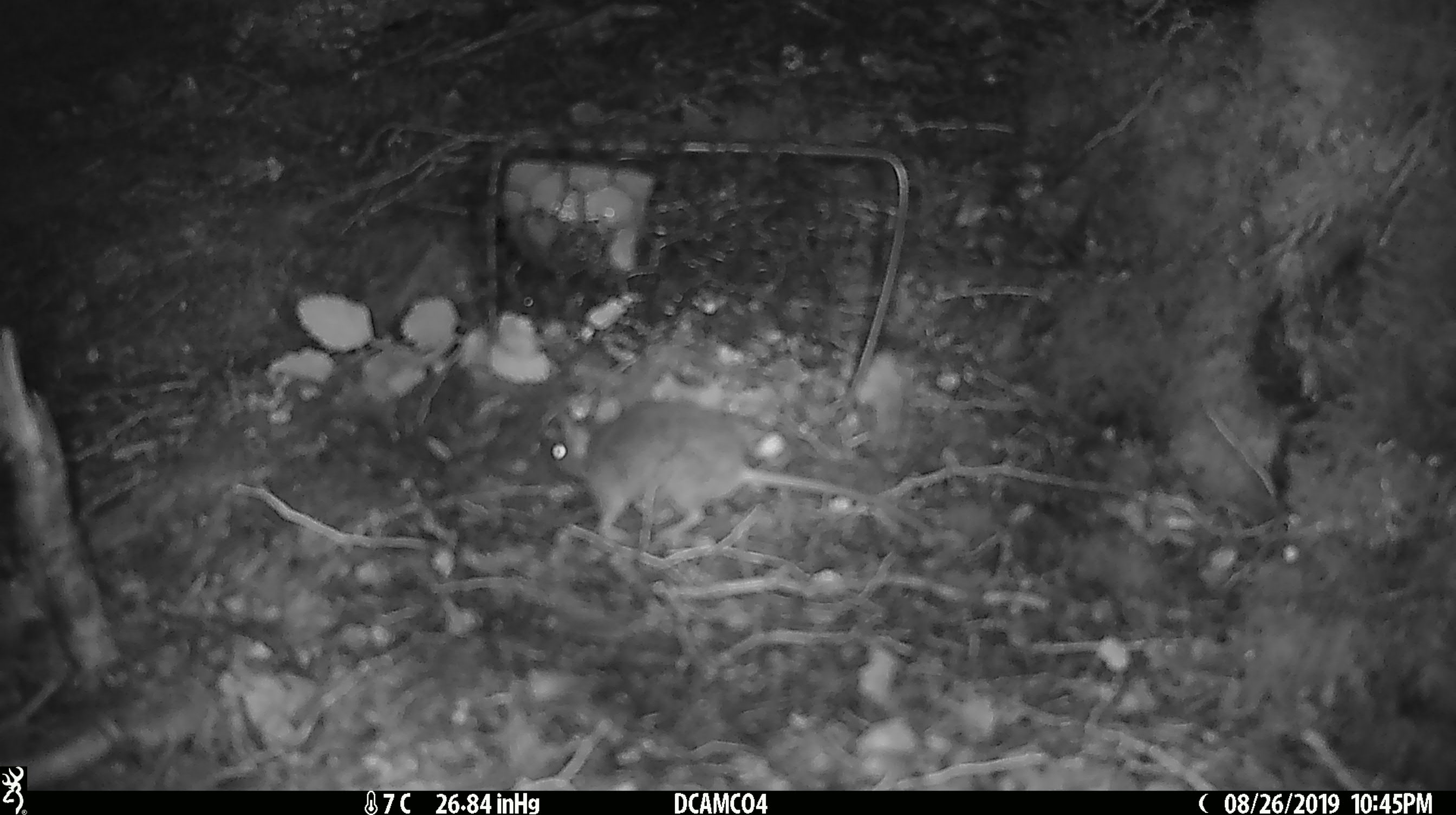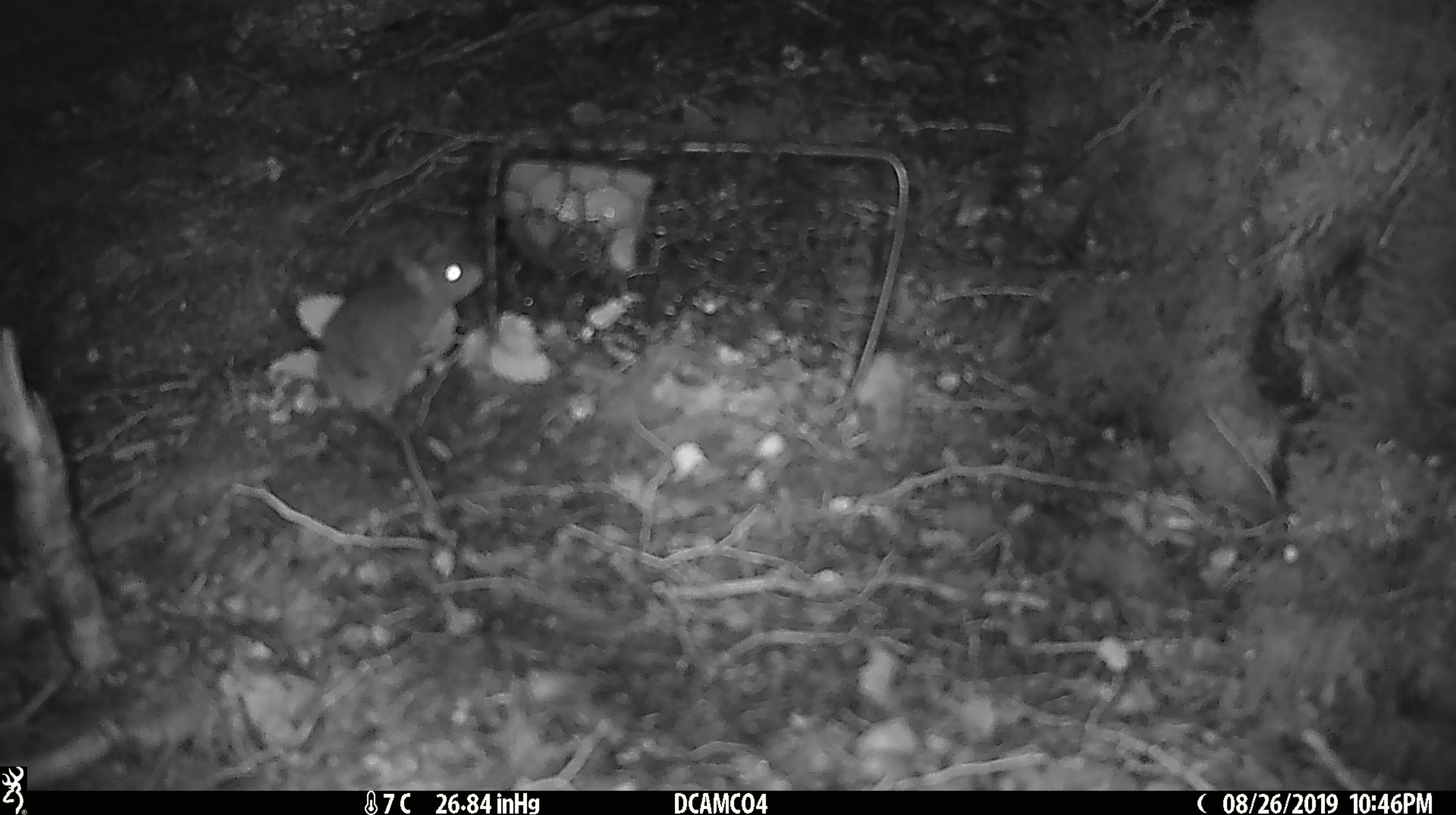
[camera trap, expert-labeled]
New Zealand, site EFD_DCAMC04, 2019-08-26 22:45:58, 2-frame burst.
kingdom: Animalia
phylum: Chordata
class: Mammalia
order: Rodentia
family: Muridae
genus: Mus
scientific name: Mus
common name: mouse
Mouse (Mus).